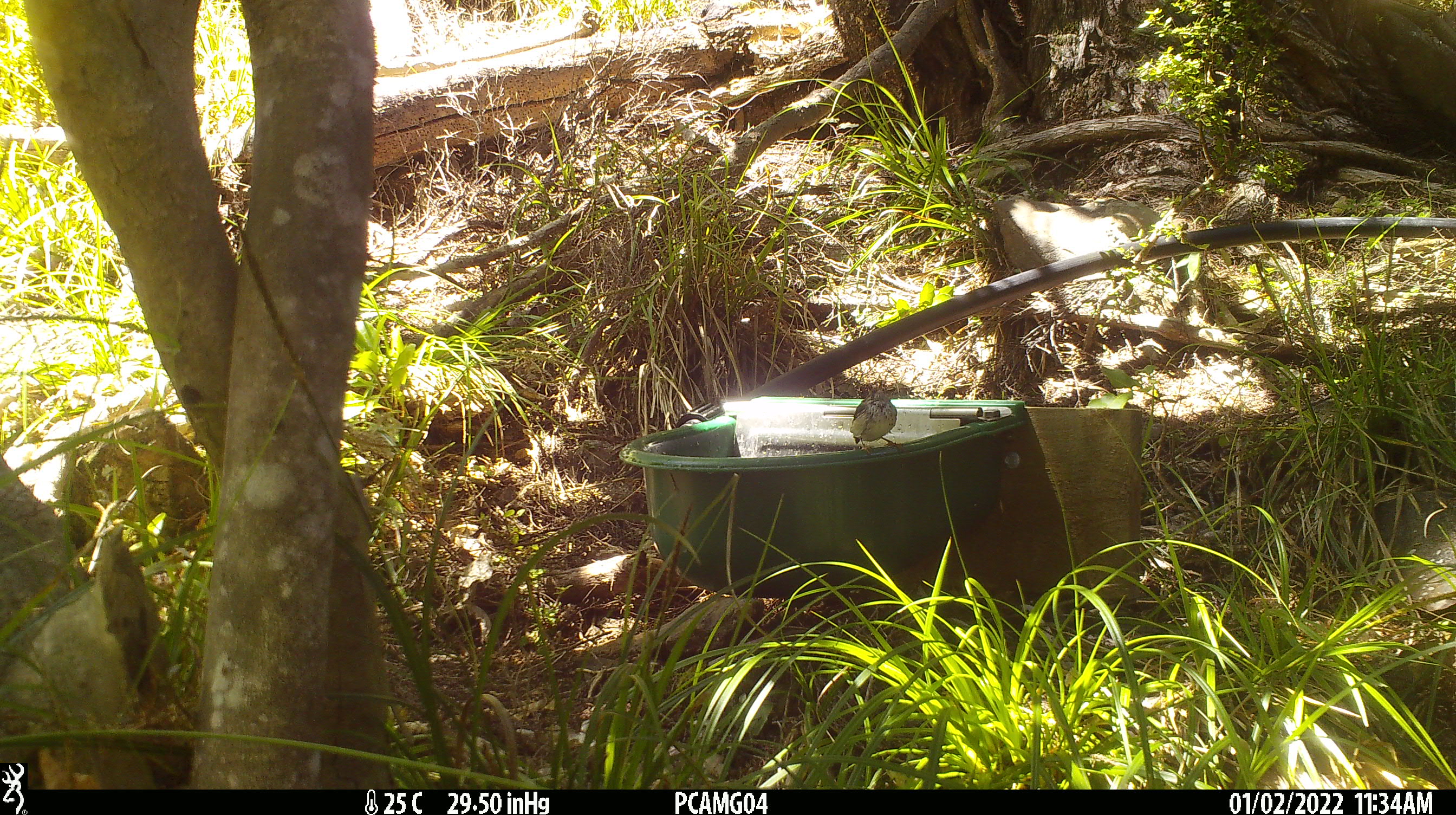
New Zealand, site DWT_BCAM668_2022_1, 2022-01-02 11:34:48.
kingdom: Animalia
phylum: Chordata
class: Aves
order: Passeriformes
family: Acanthisittidae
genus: Acanthisitta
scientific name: Acanthisitta chloris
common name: rifleman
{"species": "rifleman (Acanthisitta chloris)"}